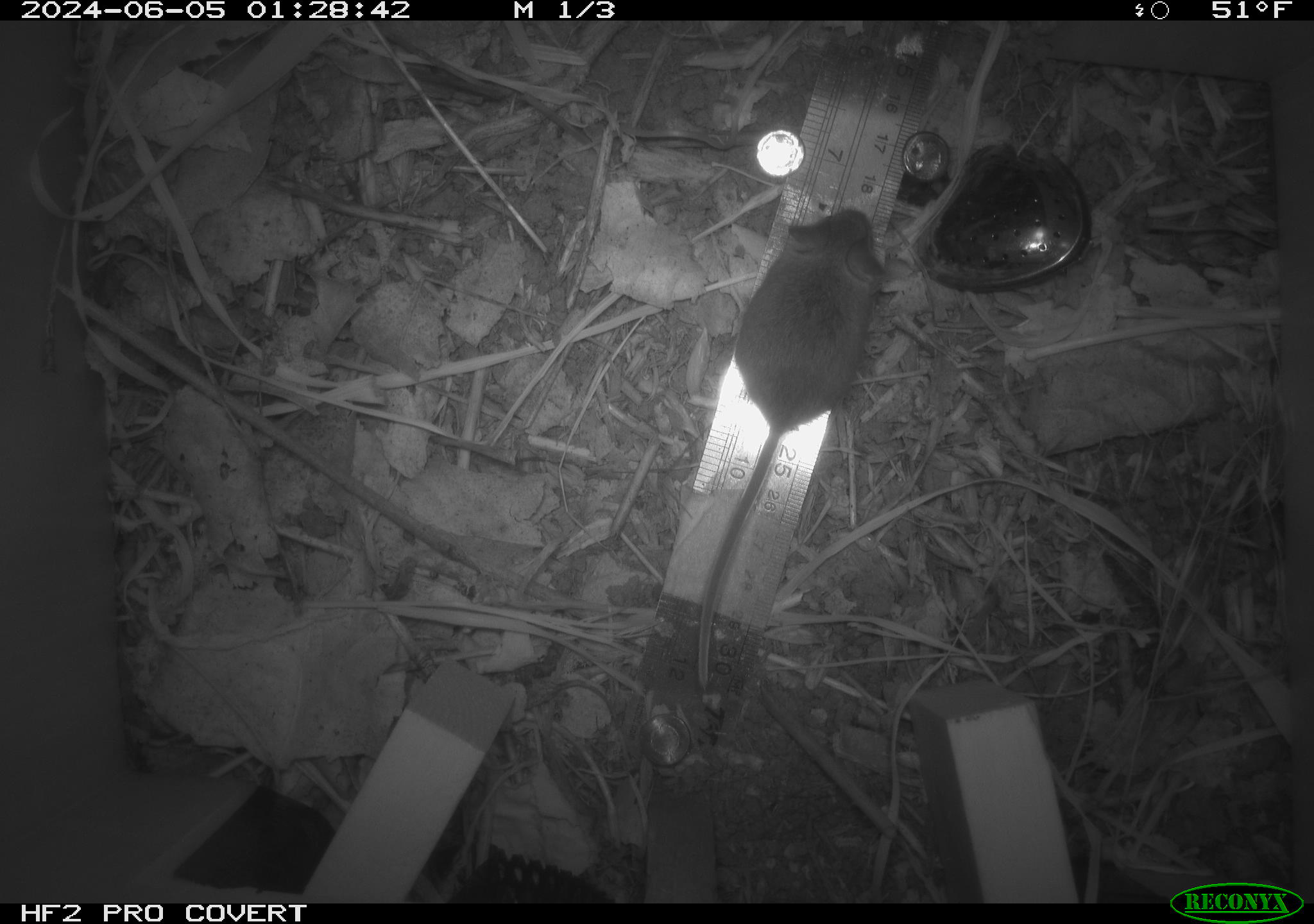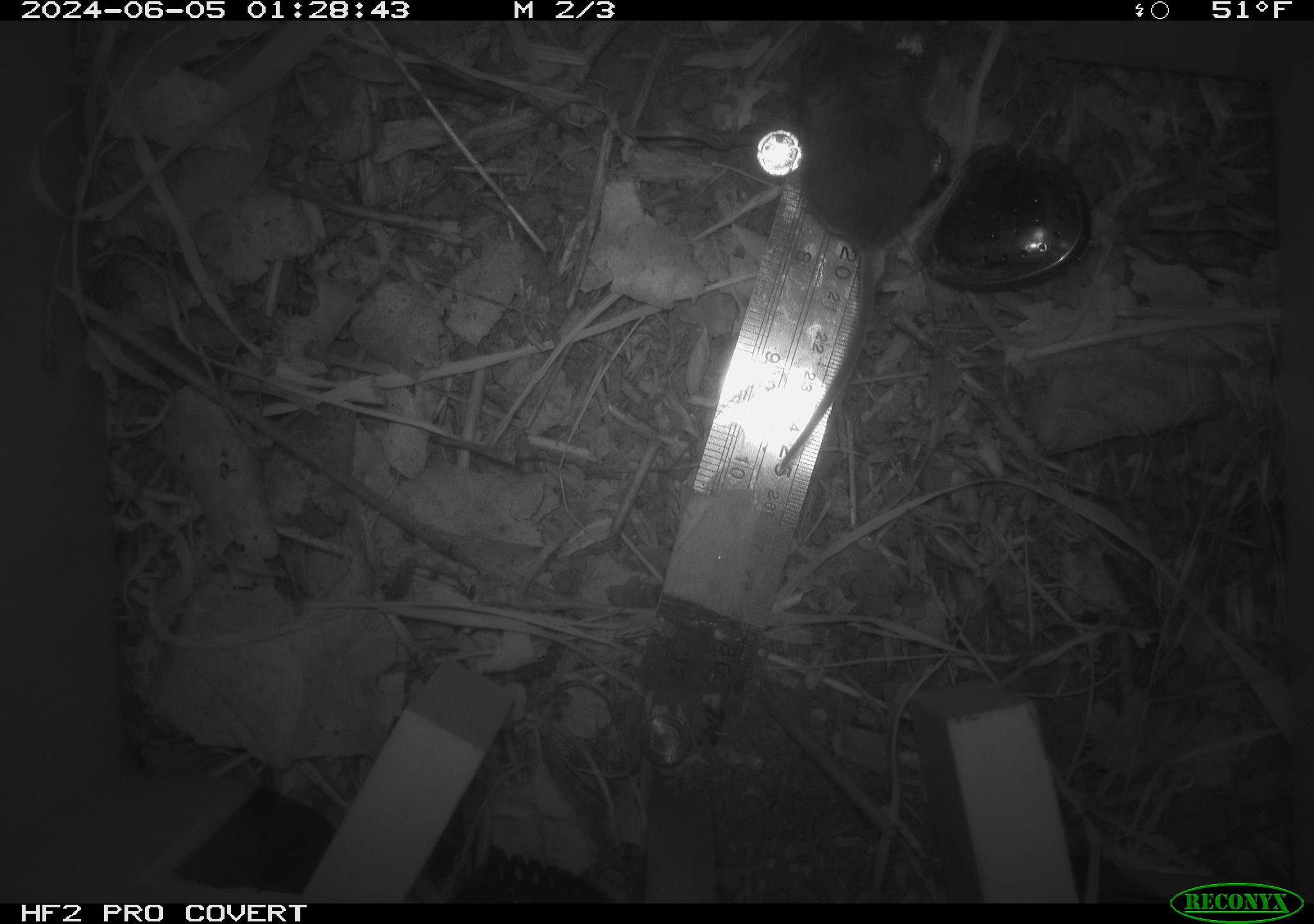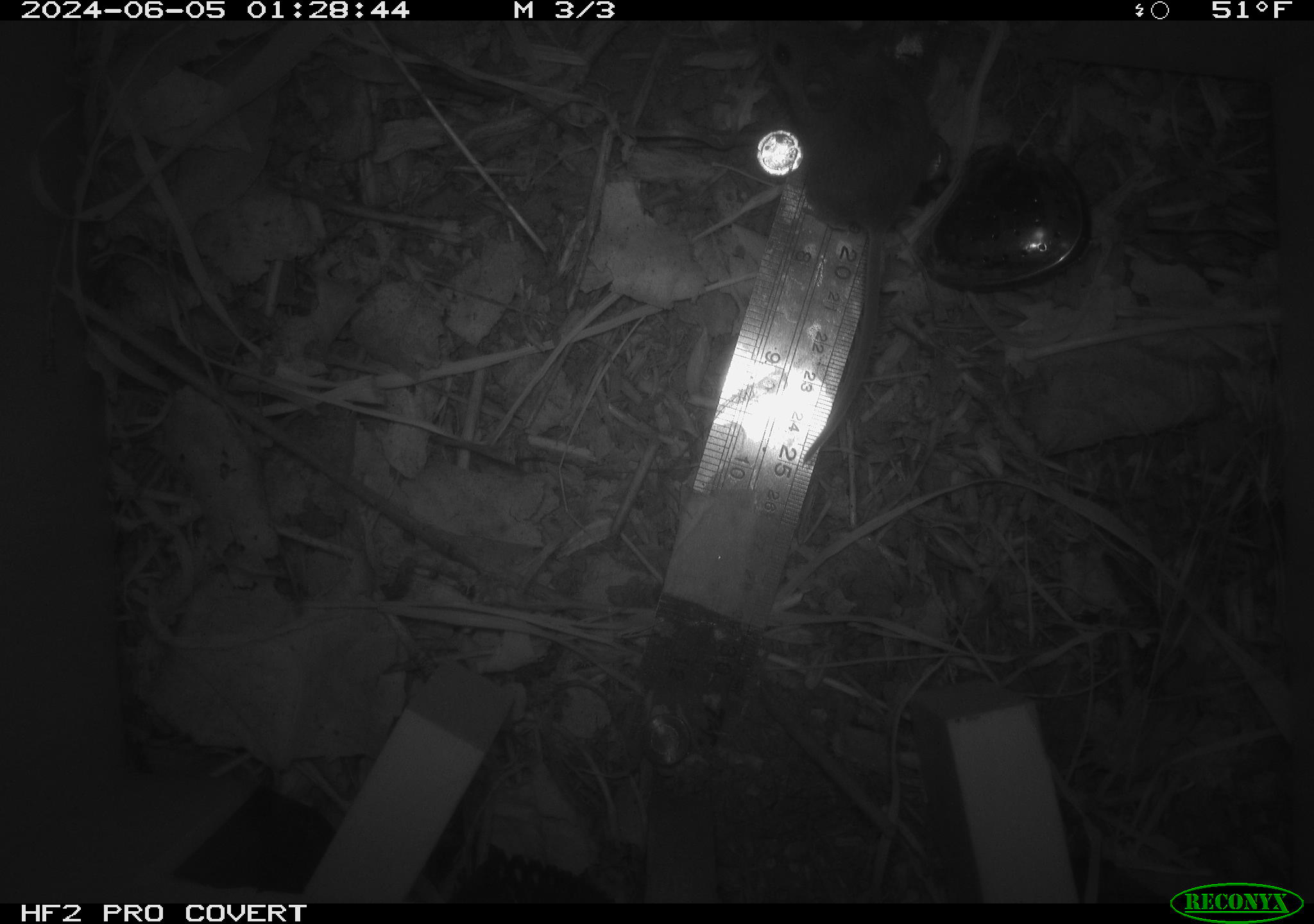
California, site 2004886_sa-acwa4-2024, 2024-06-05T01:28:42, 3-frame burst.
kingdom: Animalia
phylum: Chordata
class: Mammalia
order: Rodentia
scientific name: Rodentia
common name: mouse species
Mouse species (Rodentia).